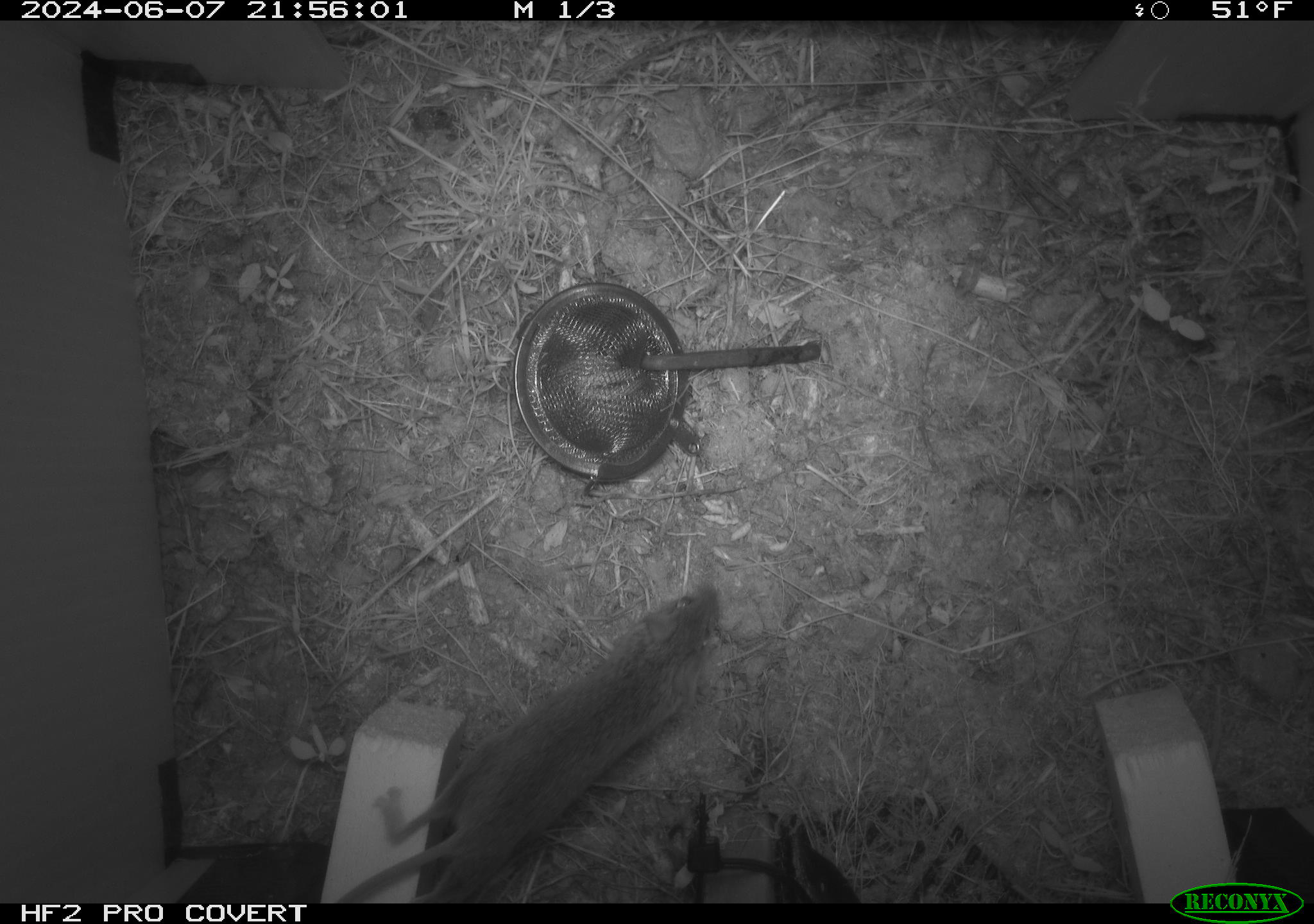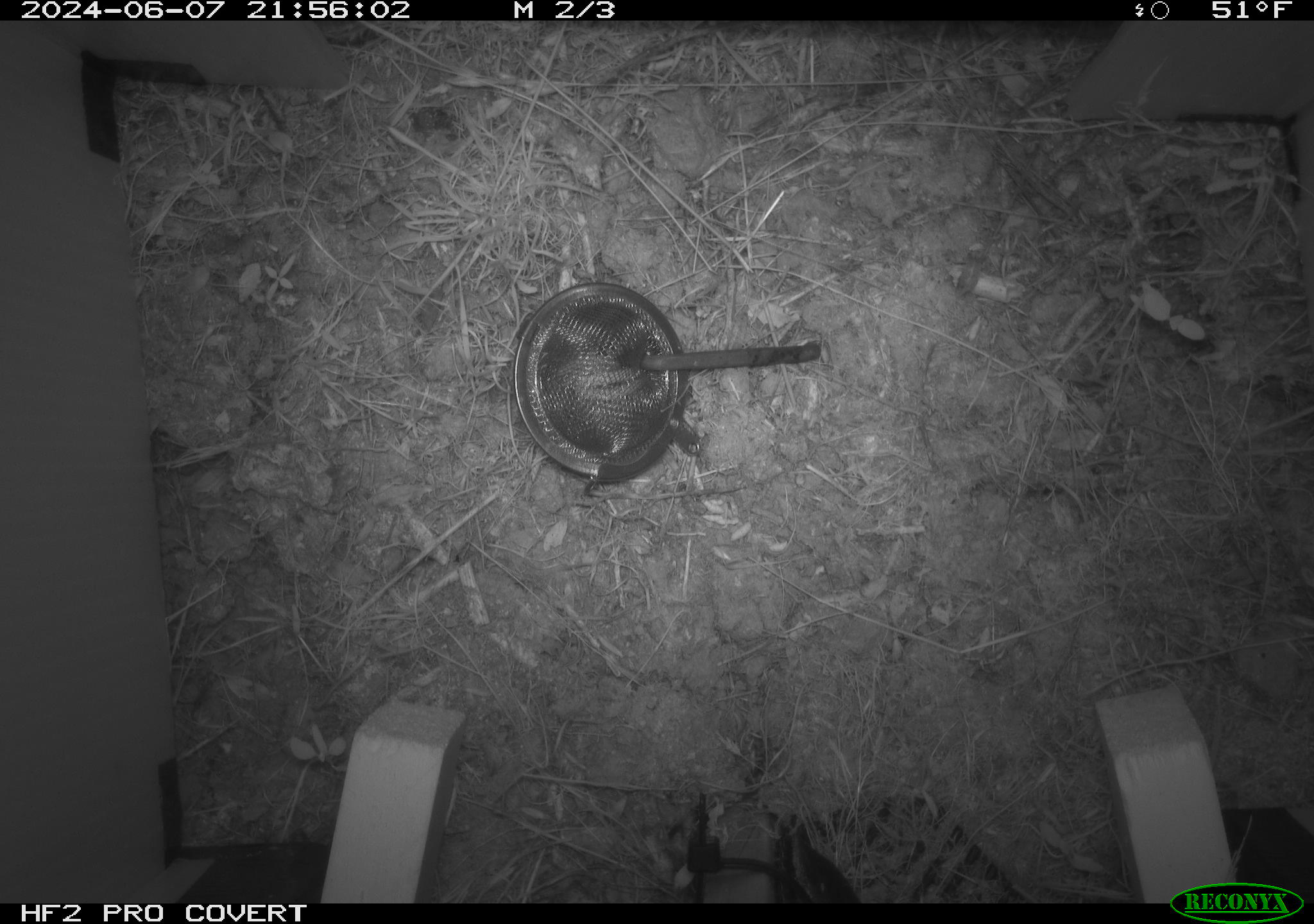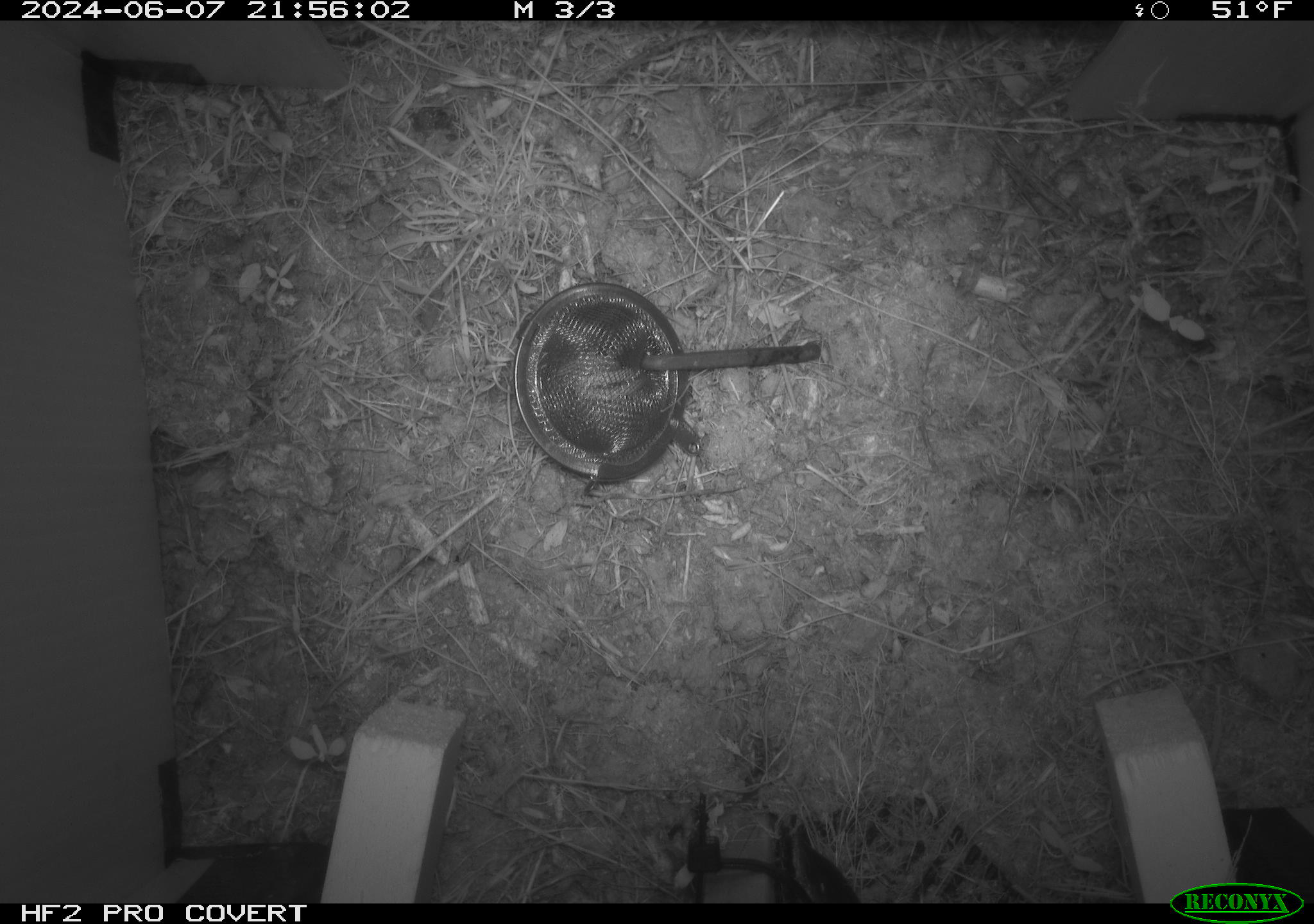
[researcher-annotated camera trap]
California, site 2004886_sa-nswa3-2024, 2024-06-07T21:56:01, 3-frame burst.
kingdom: Animalia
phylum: Chordata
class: Mammalia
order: Rodentia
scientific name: Rodentia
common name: rodent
Rodent (Rodentia).